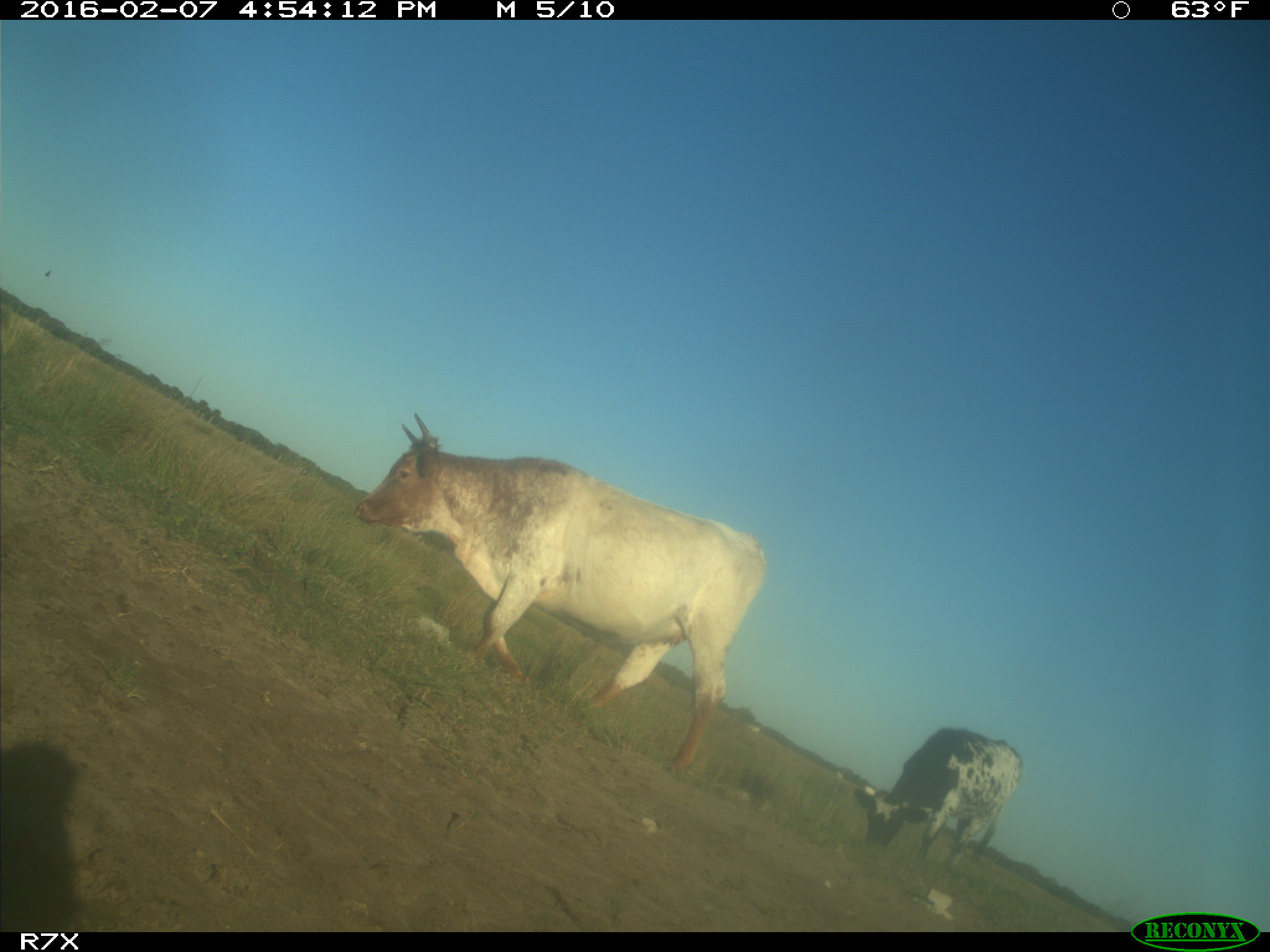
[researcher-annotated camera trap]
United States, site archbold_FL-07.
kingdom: Animalia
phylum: Chordata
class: Mammalia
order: Artiodactyla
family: Bovidae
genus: Bos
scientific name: Bos taurus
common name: domestic cow